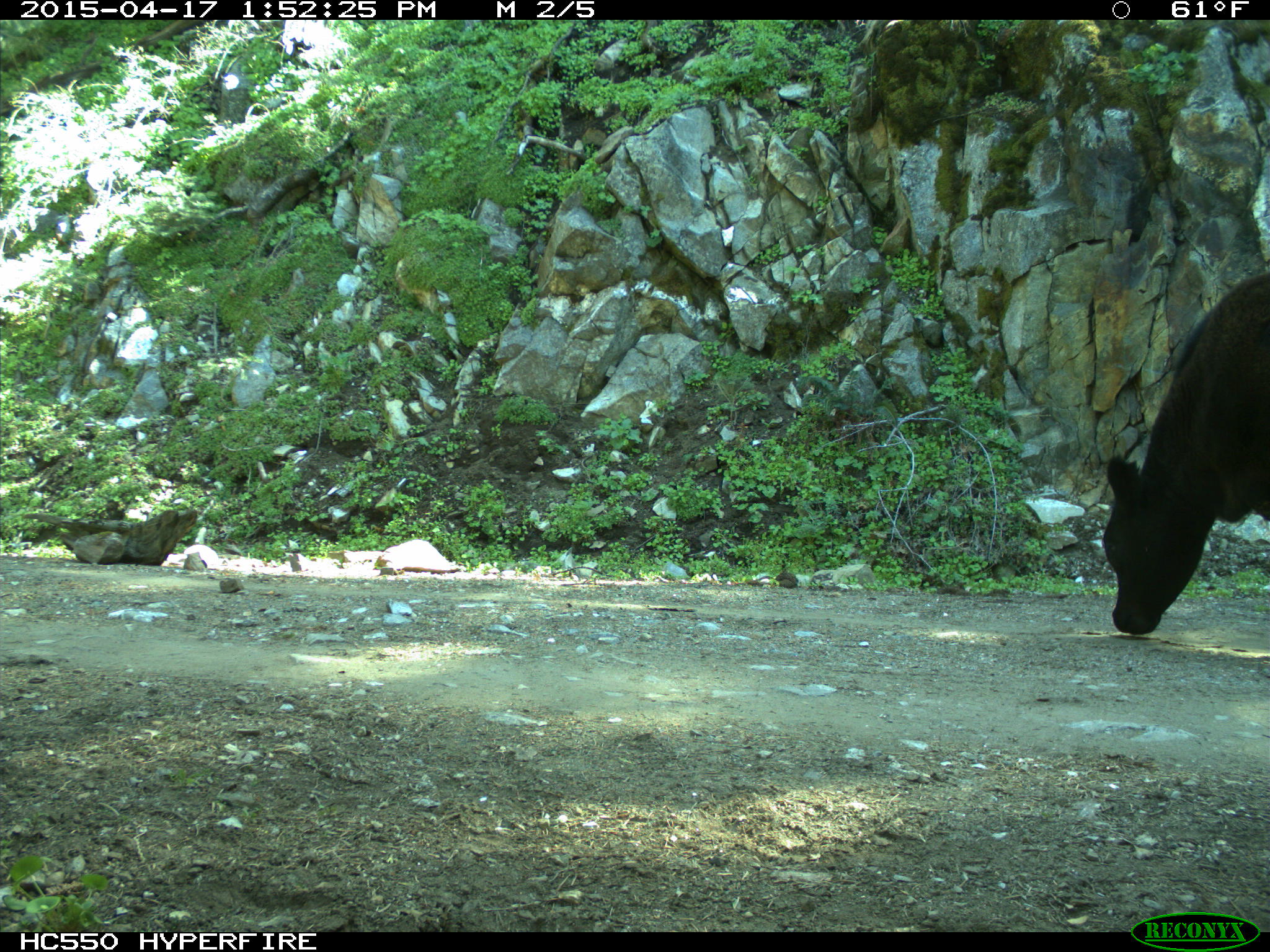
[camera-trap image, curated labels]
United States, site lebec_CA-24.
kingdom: Animalia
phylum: Chordata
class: Mammalia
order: Artiodactyla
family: Bovidae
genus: Bos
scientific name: Bos taurus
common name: domestic cow